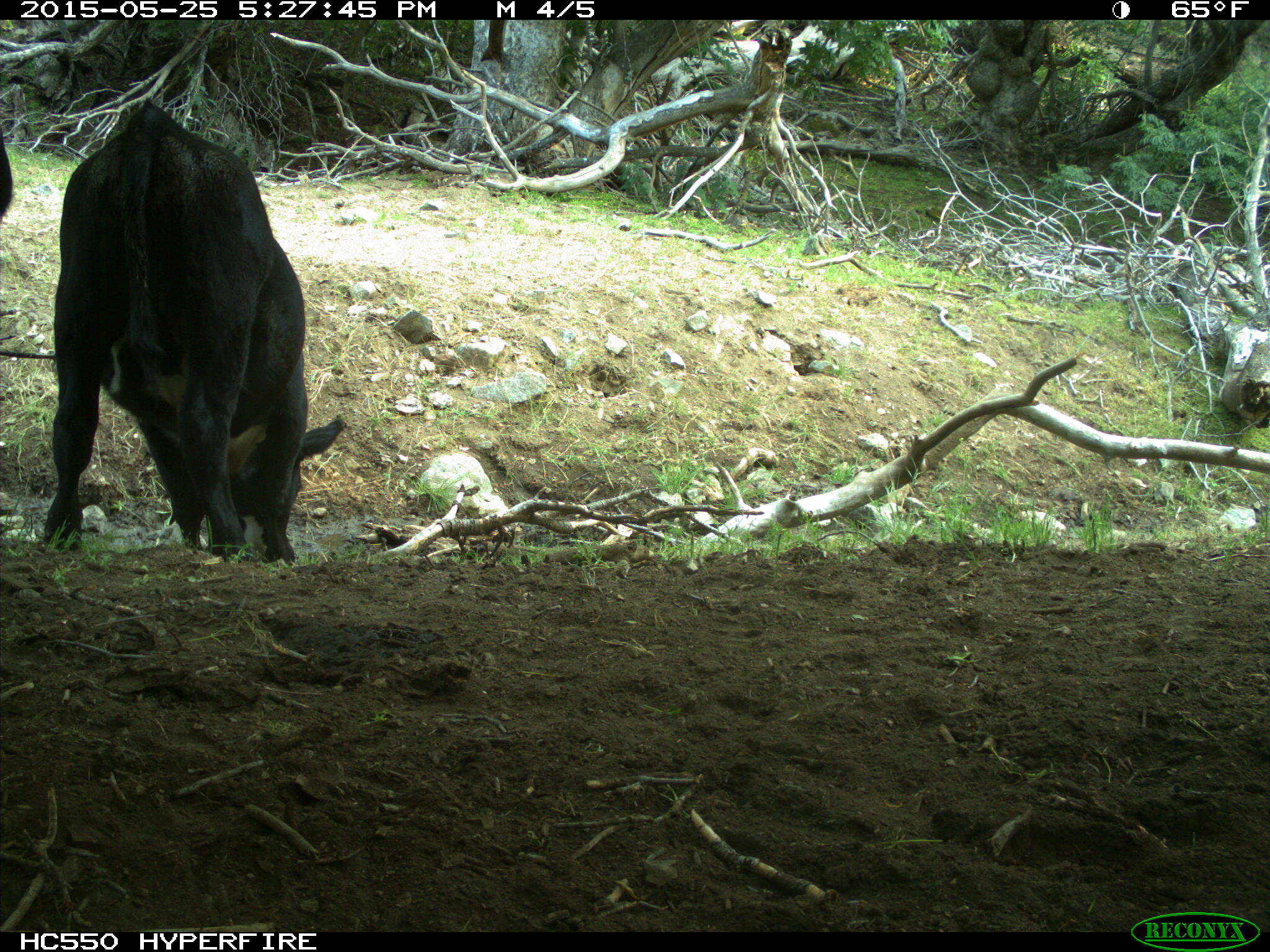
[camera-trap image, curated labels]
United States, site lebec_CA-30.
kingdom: Animalia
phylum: Chordata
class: Mammalia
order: Artiodactyla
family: Bovidae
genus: Bos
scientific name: Bos taurus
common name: domestic cow